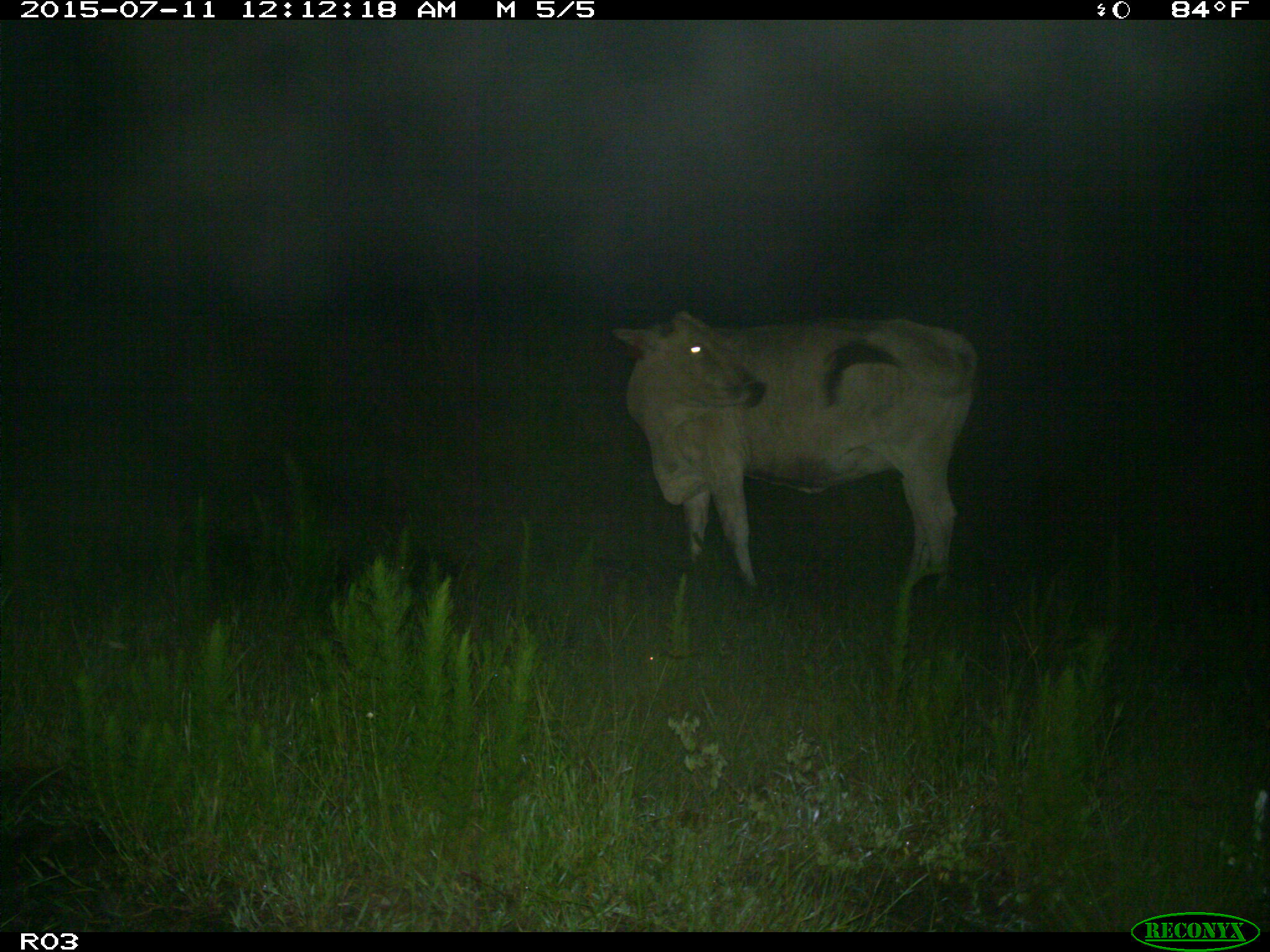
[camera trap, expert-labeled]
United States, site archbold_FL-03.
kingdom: Animalia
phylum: Chordata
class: Mammalia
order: Artiodactyla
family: Bovidae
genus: Bos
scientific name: Bos taurus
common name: domestic cow